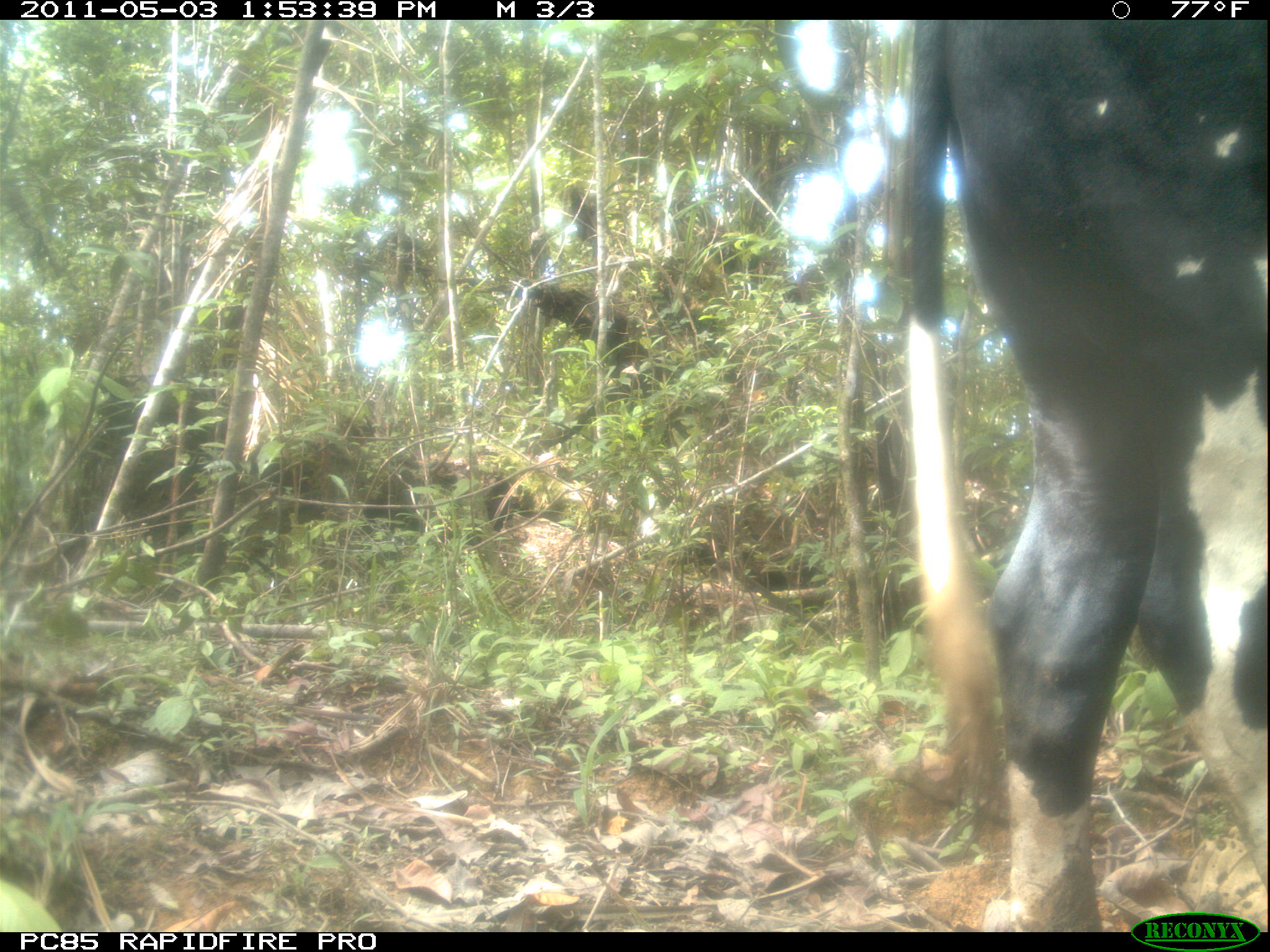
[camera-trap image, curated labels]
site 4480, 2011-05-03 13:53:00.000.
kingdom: Animalia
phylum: Chordata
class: Mammalia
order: Artiodactyla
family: Bovidae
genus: Bos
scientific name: Bos taurus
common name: domestic cattle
Bos taurus (domestic cattle), count 2.